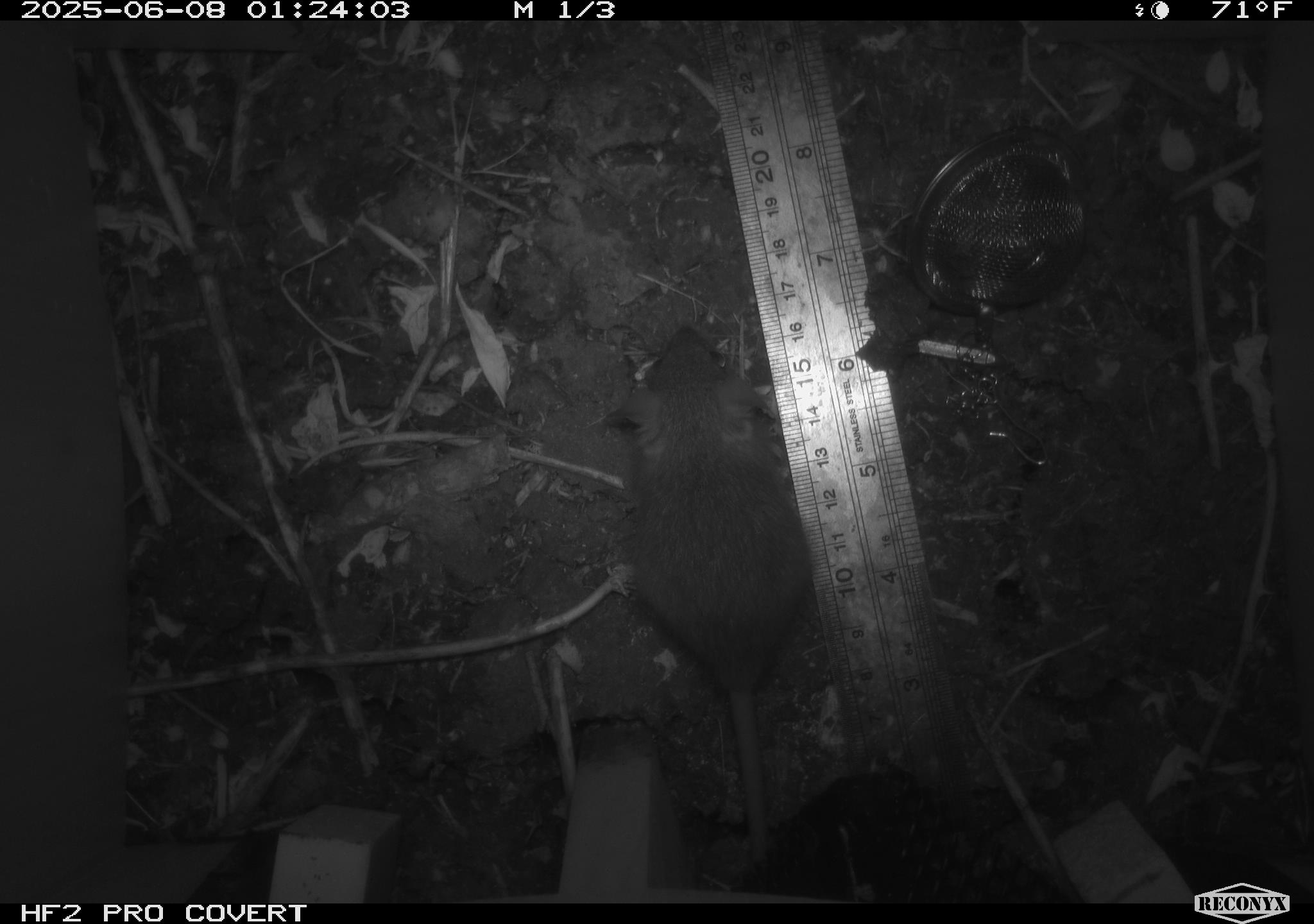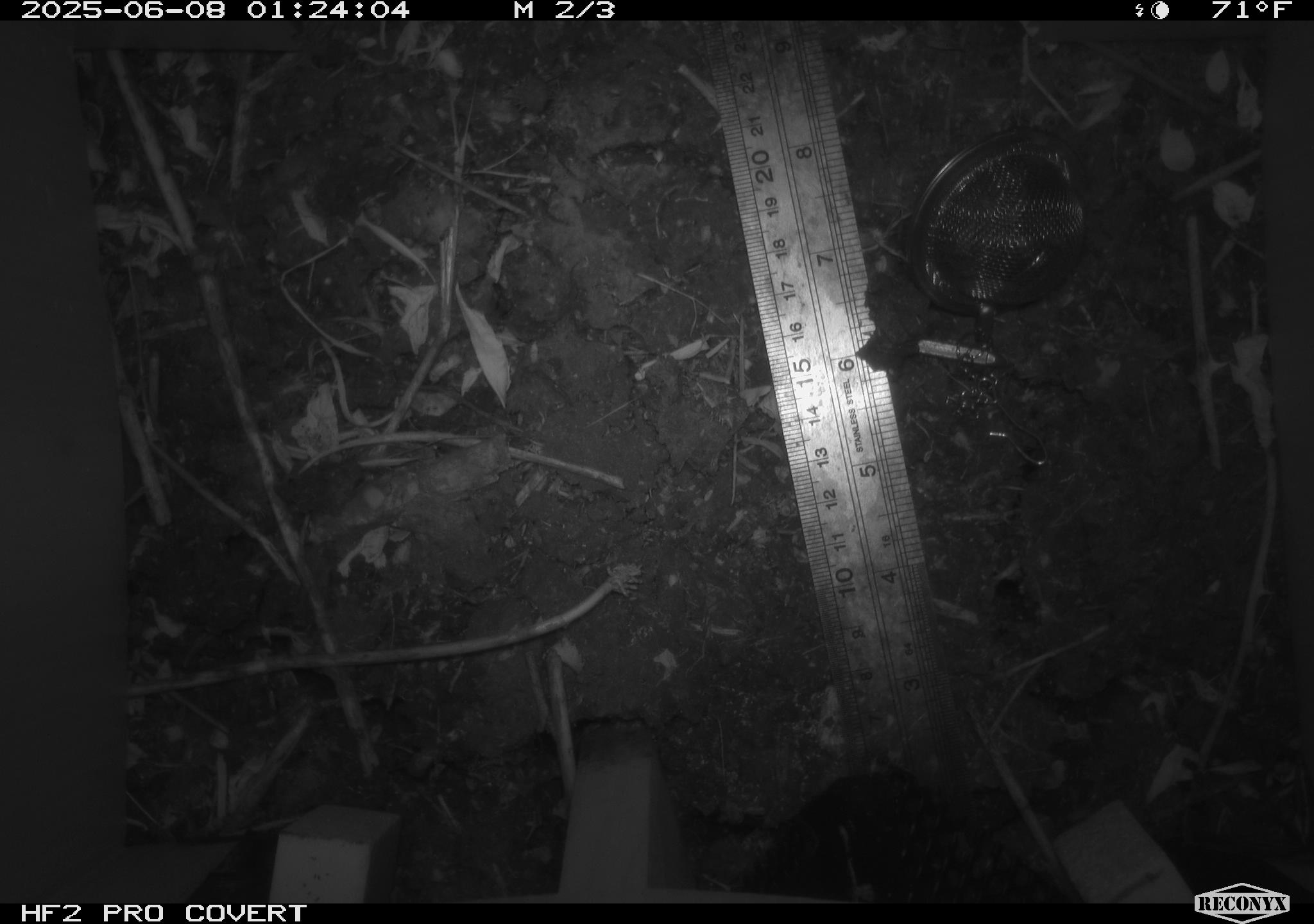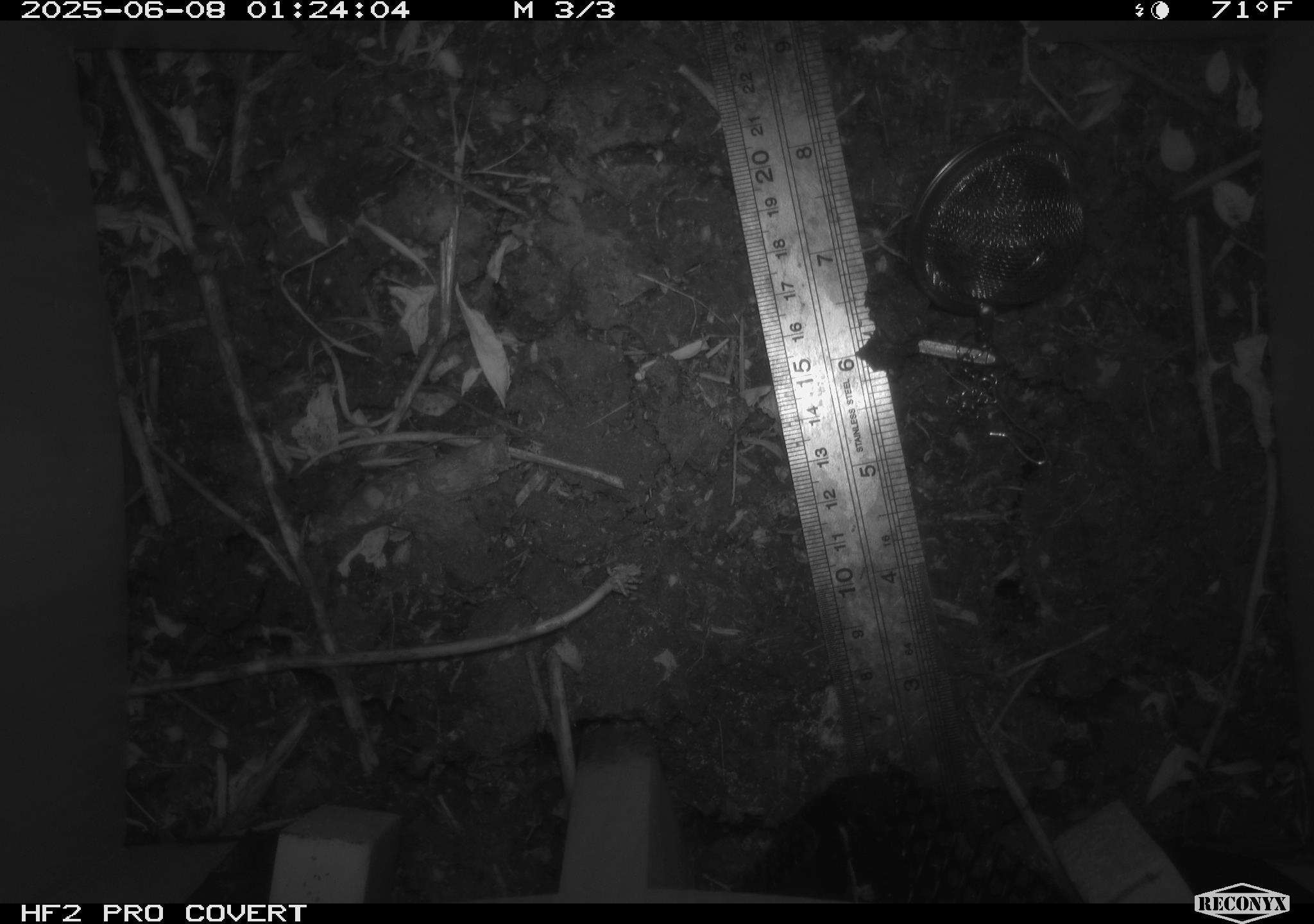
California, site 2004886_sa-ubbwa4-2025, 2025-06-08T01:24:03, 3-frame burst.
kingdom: Animalia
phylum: Chordata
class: Mammalia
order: Rodentia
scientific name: Rodentia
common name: rodent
Rodent (Rodentia).